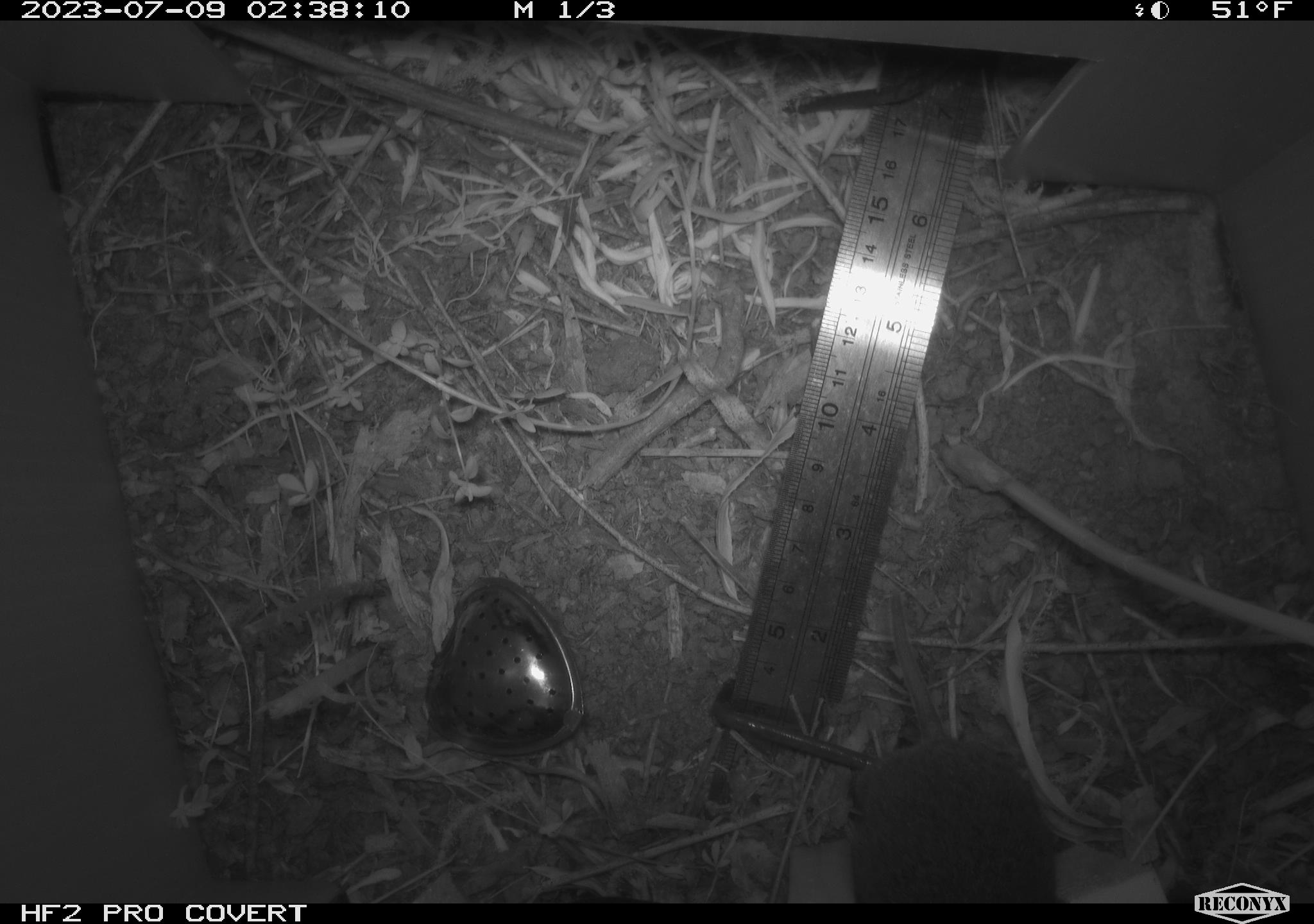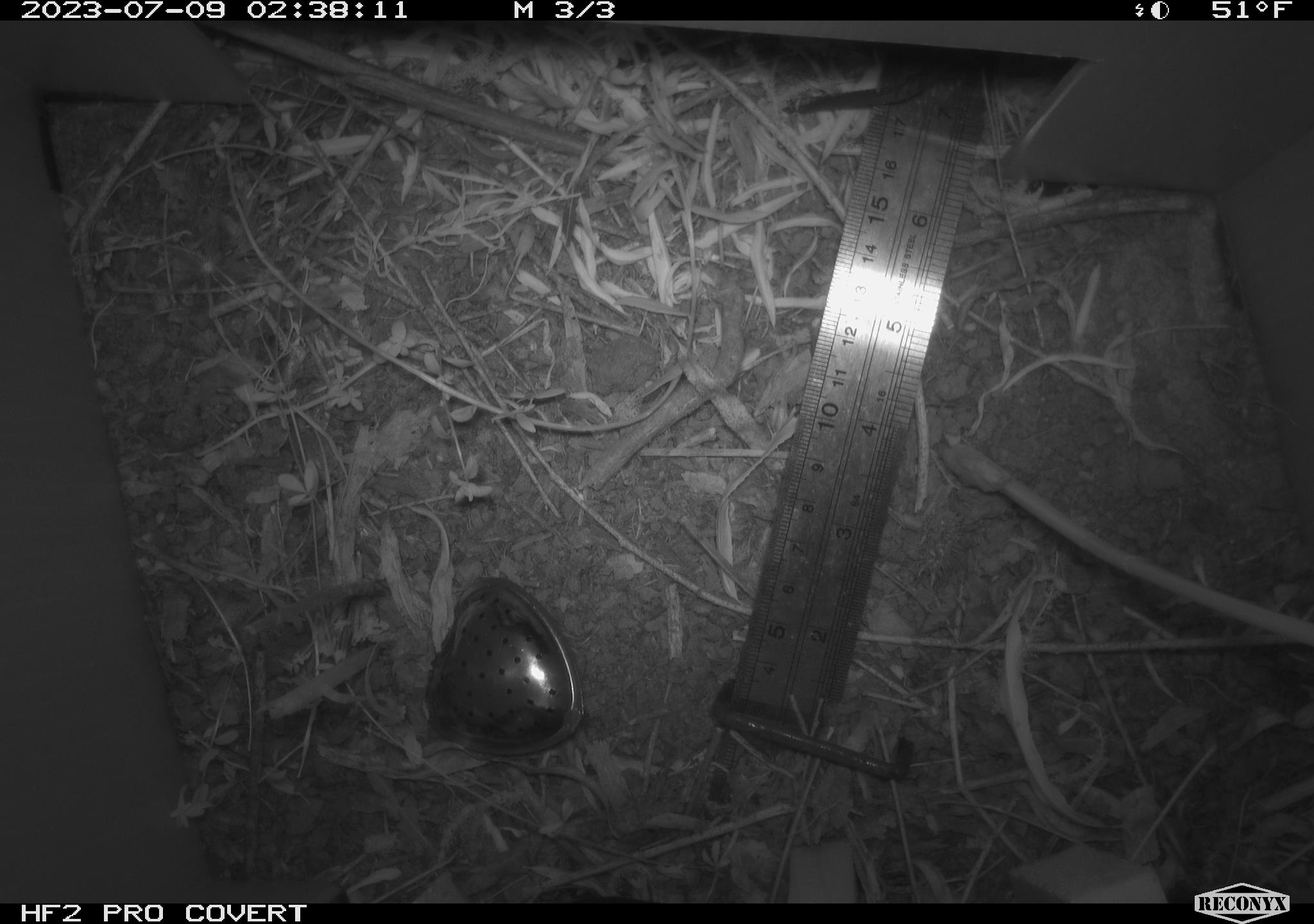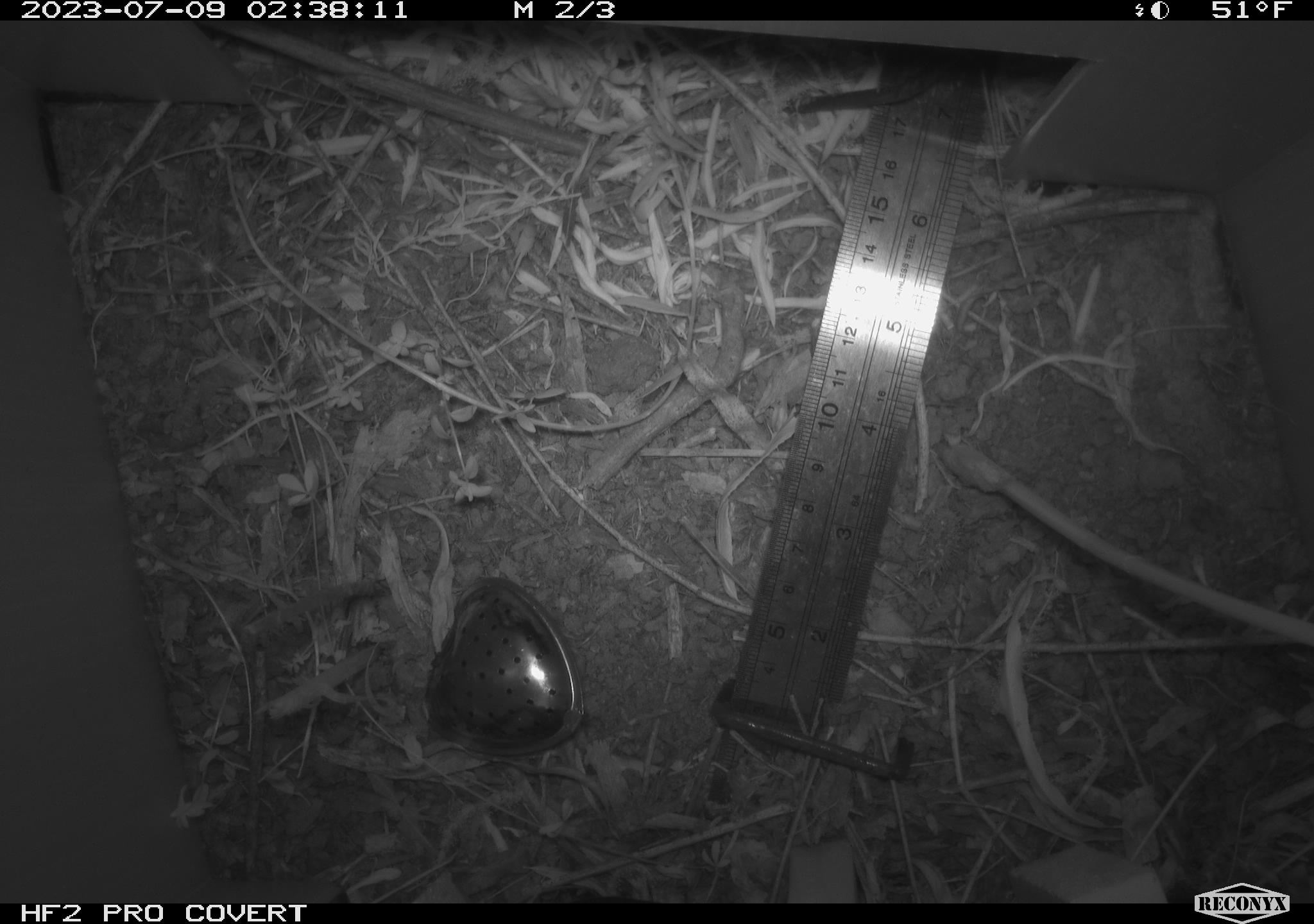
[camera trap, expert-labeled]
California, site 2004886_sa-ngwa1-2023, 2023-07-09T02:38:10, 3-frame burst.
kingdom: Animalia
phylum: Chordata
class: Mammalia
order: Rodentia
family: Cricetidae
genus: Microtus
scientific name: Microtus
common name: meadow vole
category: microtus species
Microtus species (meadow vole) (Microtus).